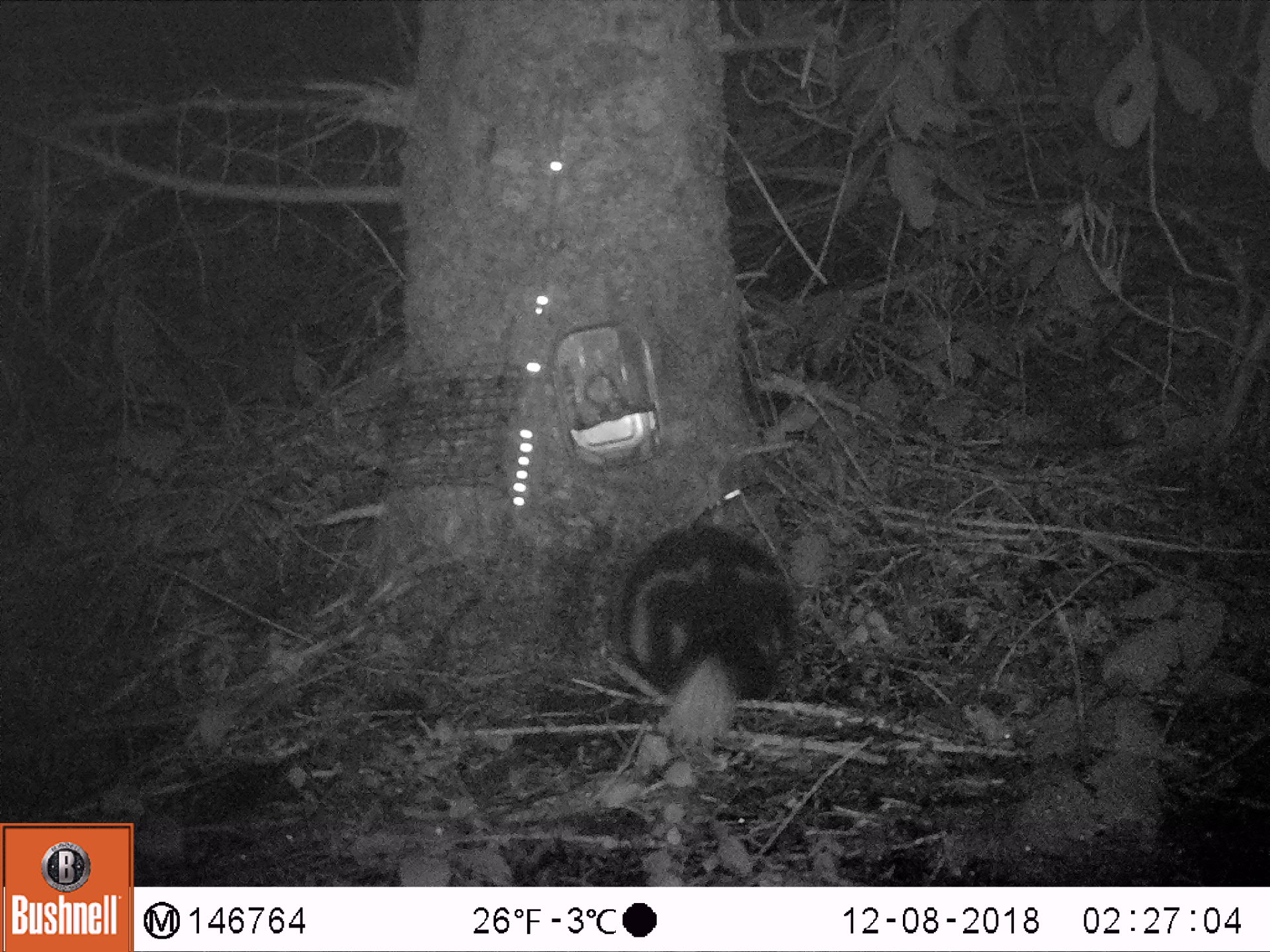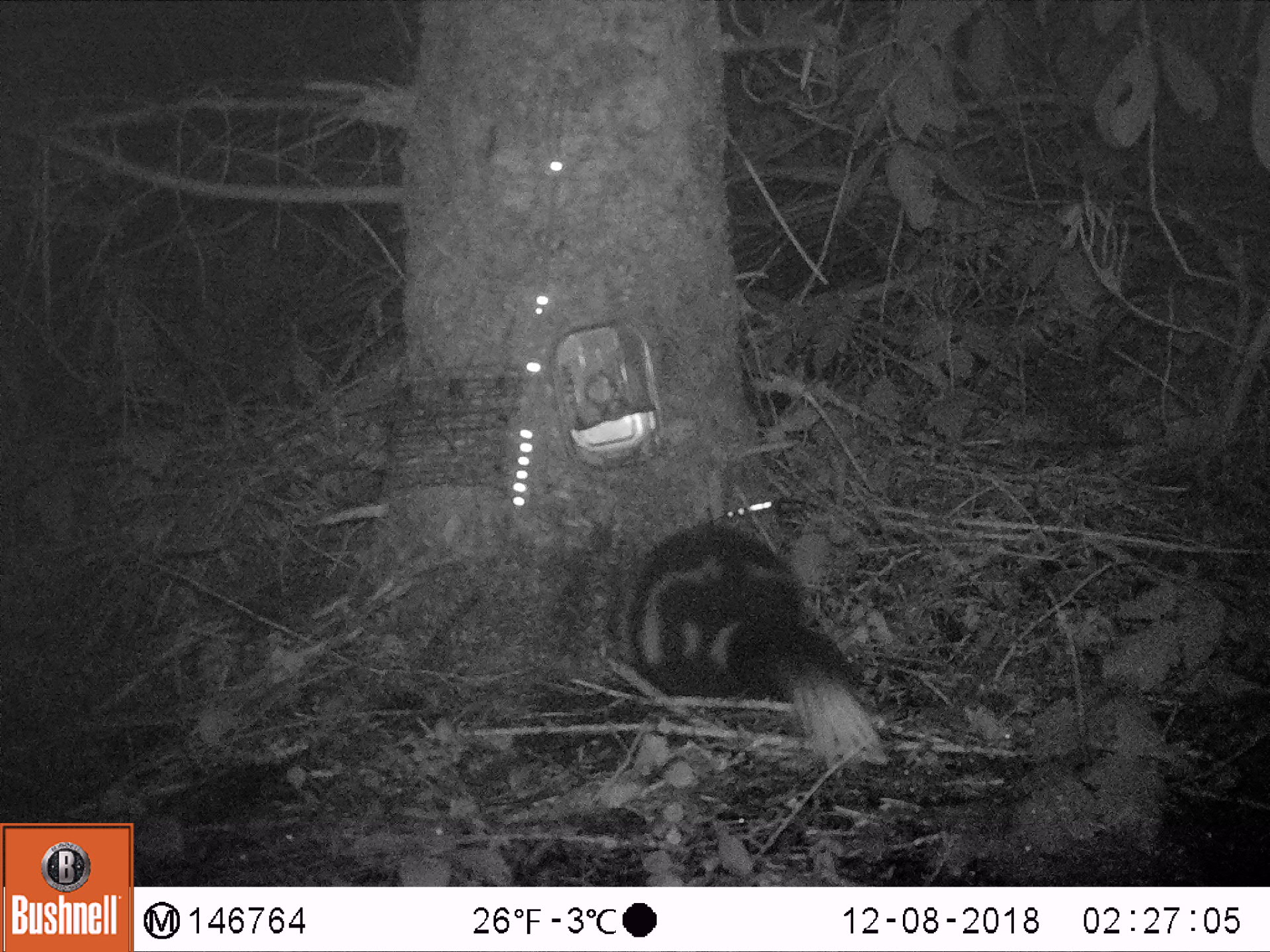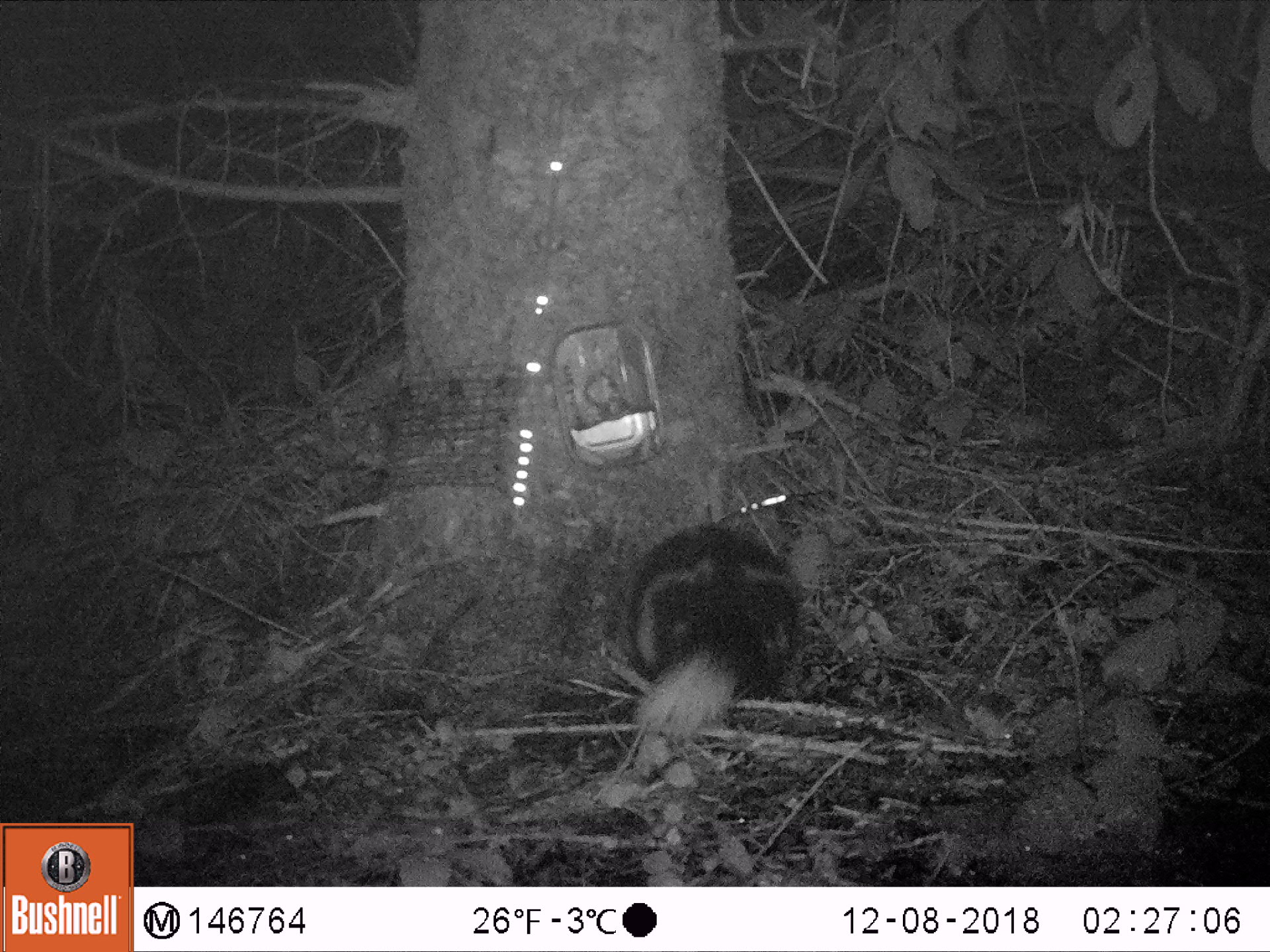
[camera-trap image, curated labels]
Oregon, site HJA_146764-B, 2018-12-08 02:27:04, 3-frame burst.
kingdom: Animalia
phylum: Chordata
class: Mammalia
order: Carnivora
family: Mephitidae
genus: Spilogale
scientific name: Spilogale gracilis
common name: western spotted skunk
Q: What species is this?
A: Western spotted skunk (Spilogale gracilis).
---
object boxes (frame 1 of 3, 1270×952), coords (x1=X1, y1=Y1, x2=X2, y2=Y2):
western spotted skunk: (x1=559, y1=503, x2=884, y2=814)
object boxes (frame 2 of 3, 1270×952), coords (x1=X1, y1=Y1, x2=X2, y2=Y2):
western spotted skunk: (x1=607, y1=503, x2=904, y2=805)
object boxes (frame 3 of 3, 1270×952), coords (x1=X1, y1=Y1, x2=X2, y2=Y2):
western spotted skunk: (x1=598, y1=496, x2=837, y2=796)